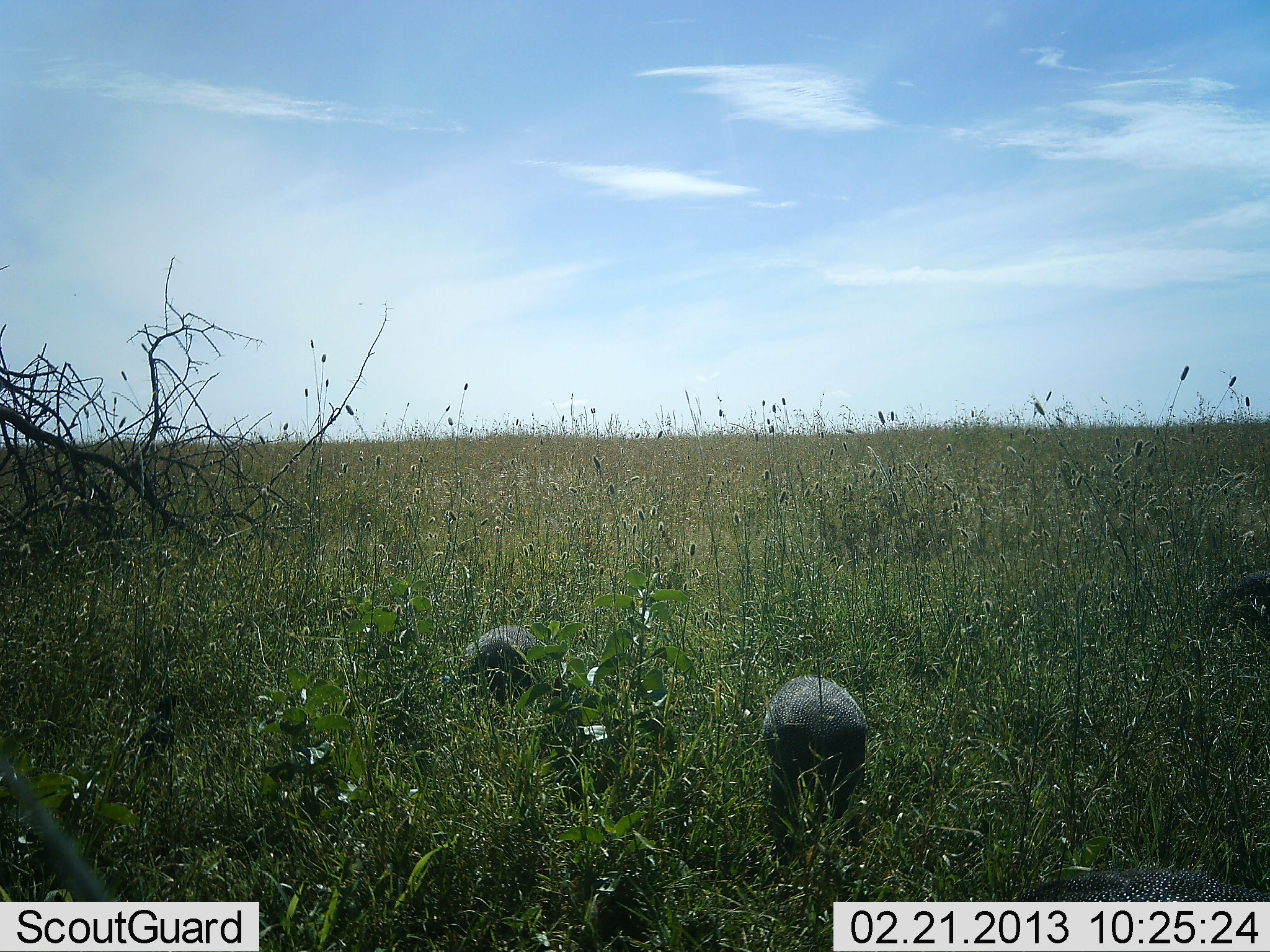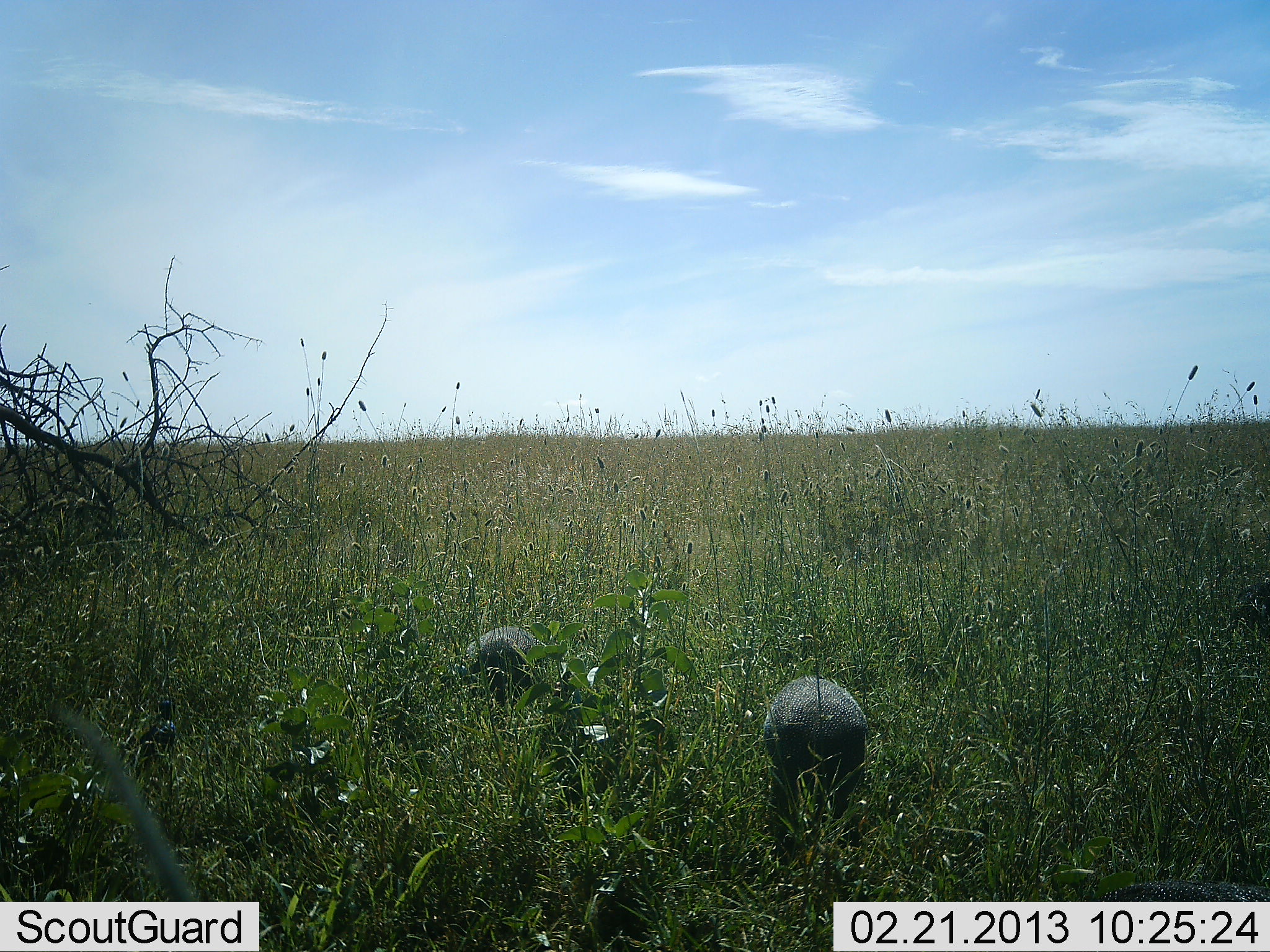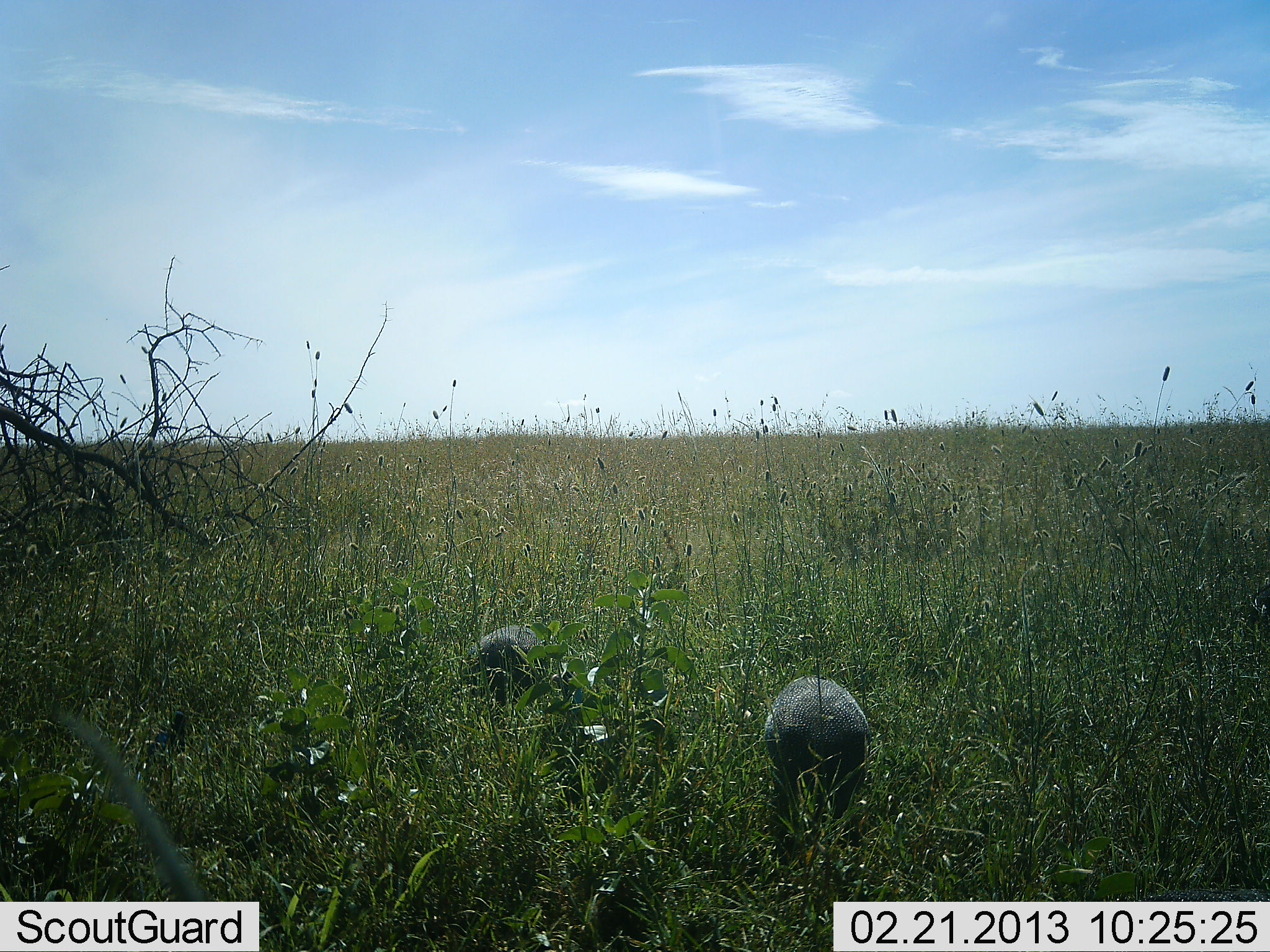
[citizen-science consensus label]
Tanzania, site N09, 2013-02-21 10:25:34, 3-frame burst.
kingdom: Animalia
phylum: Chordata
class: Aves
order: Galliformes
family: Numididae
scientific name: Numididae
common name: guinea fowl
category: guineafowl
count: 3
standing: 12%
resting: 0%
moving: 12%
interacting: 0%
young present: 0%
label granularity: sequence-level